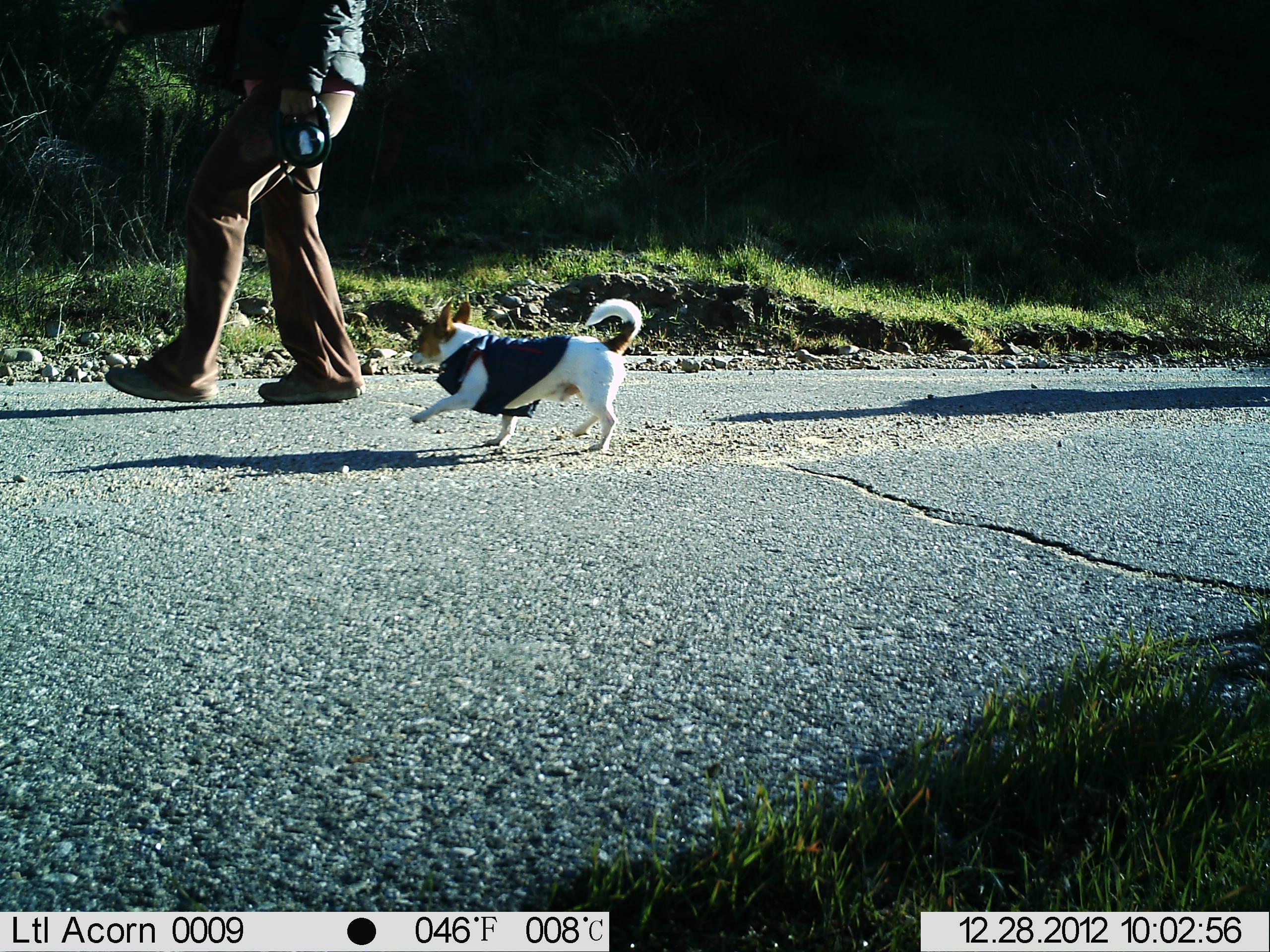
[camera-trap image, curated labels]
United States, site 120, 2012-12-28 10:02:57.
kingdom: Animalia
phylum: Chordata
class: Mammalia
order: Carnivora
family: Canidae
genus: Canis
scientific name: Canis familiaris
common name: domestic dog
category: dog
Dog (domestic dog) (Canis familiaris).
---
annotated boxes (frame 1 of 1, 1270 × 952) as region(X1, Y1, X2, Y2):
dog: region(392, 290, 665, 462)